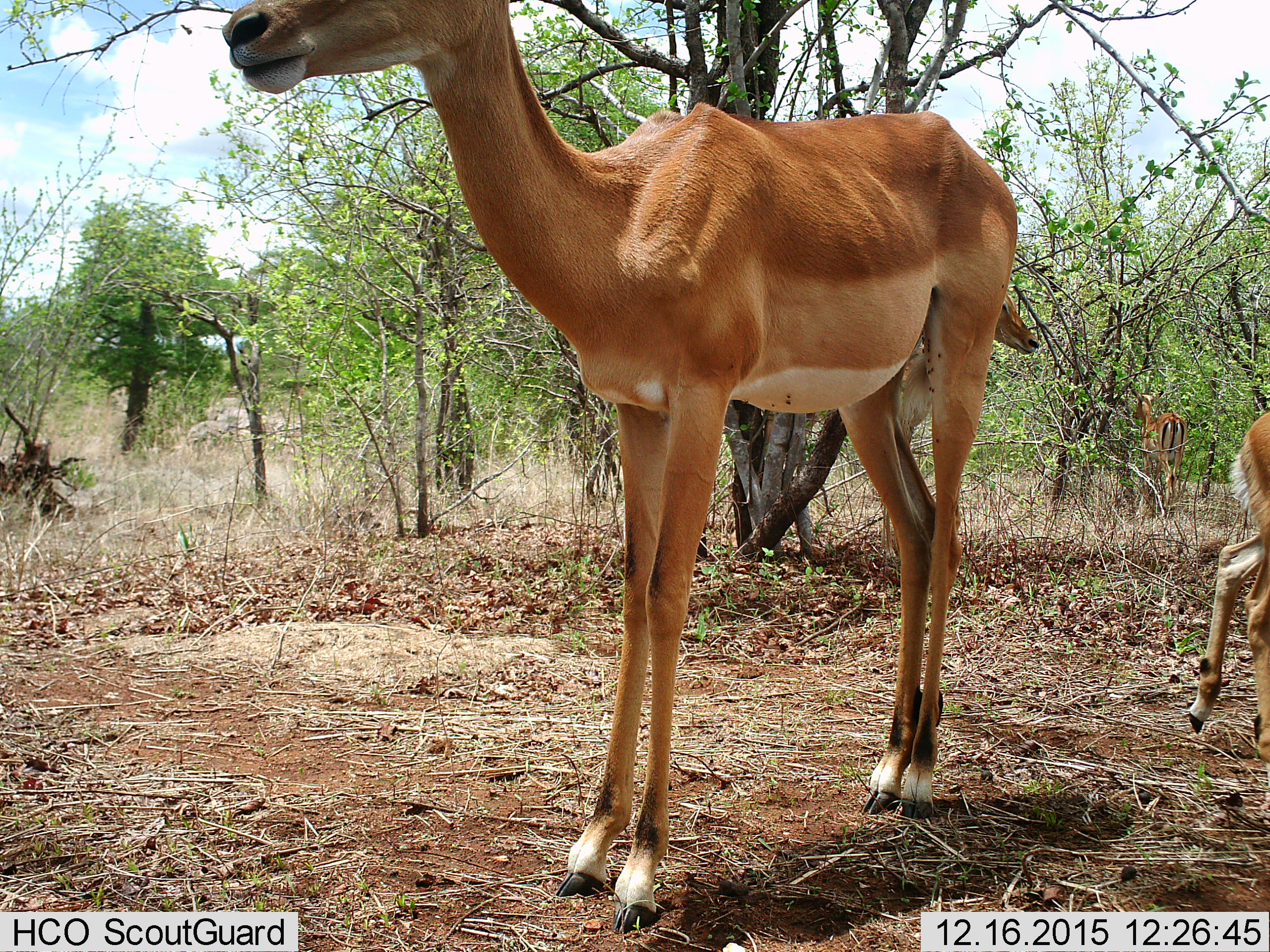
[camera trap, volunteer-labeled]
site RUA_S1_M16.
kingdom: Animalia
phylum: Chordata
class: Mammalia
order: Artiodactyla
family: Bovidae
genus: Aepyceros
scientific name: Aepyceros melampus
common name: impala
Impala (Aepyceros melampus), count 4. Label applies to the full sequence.